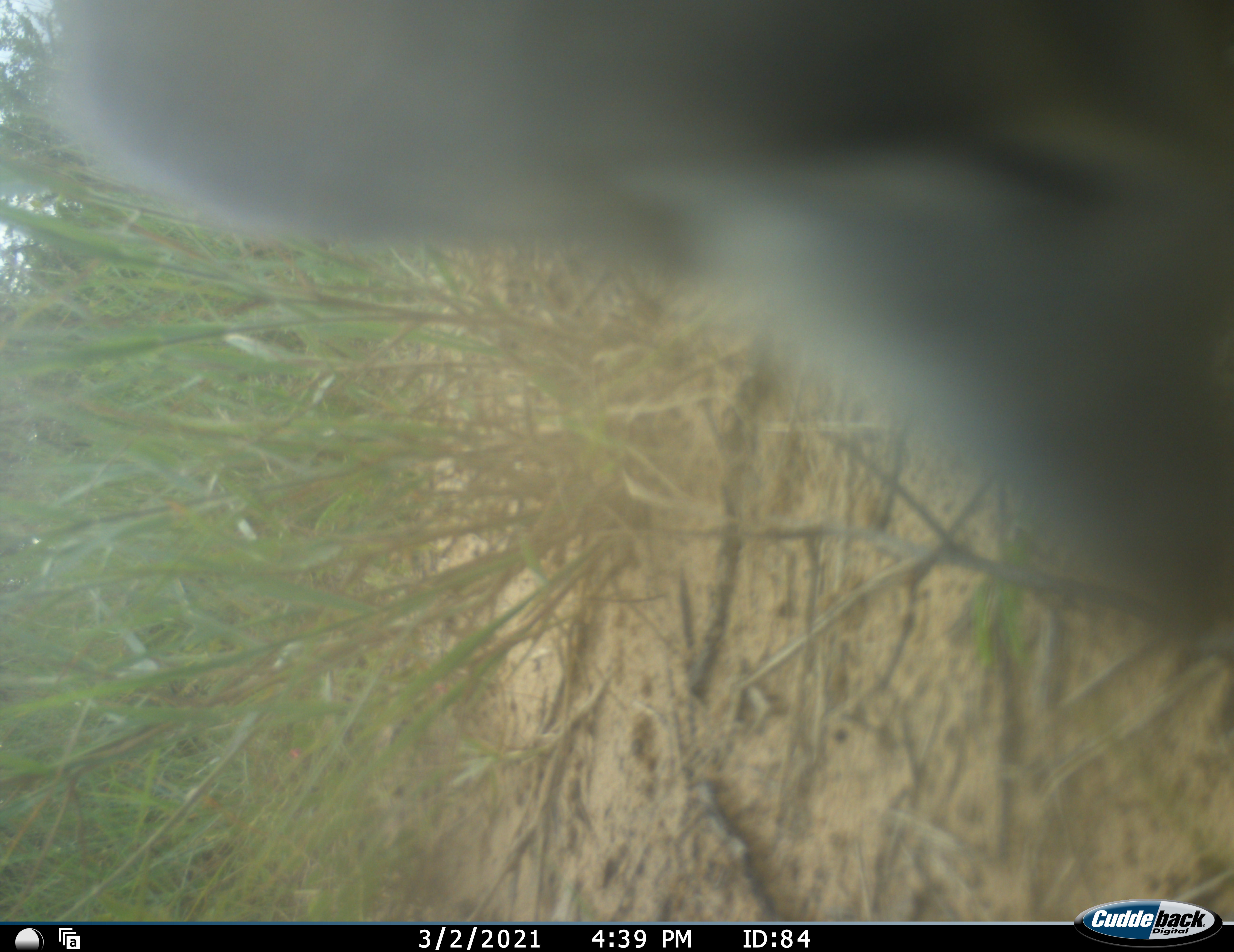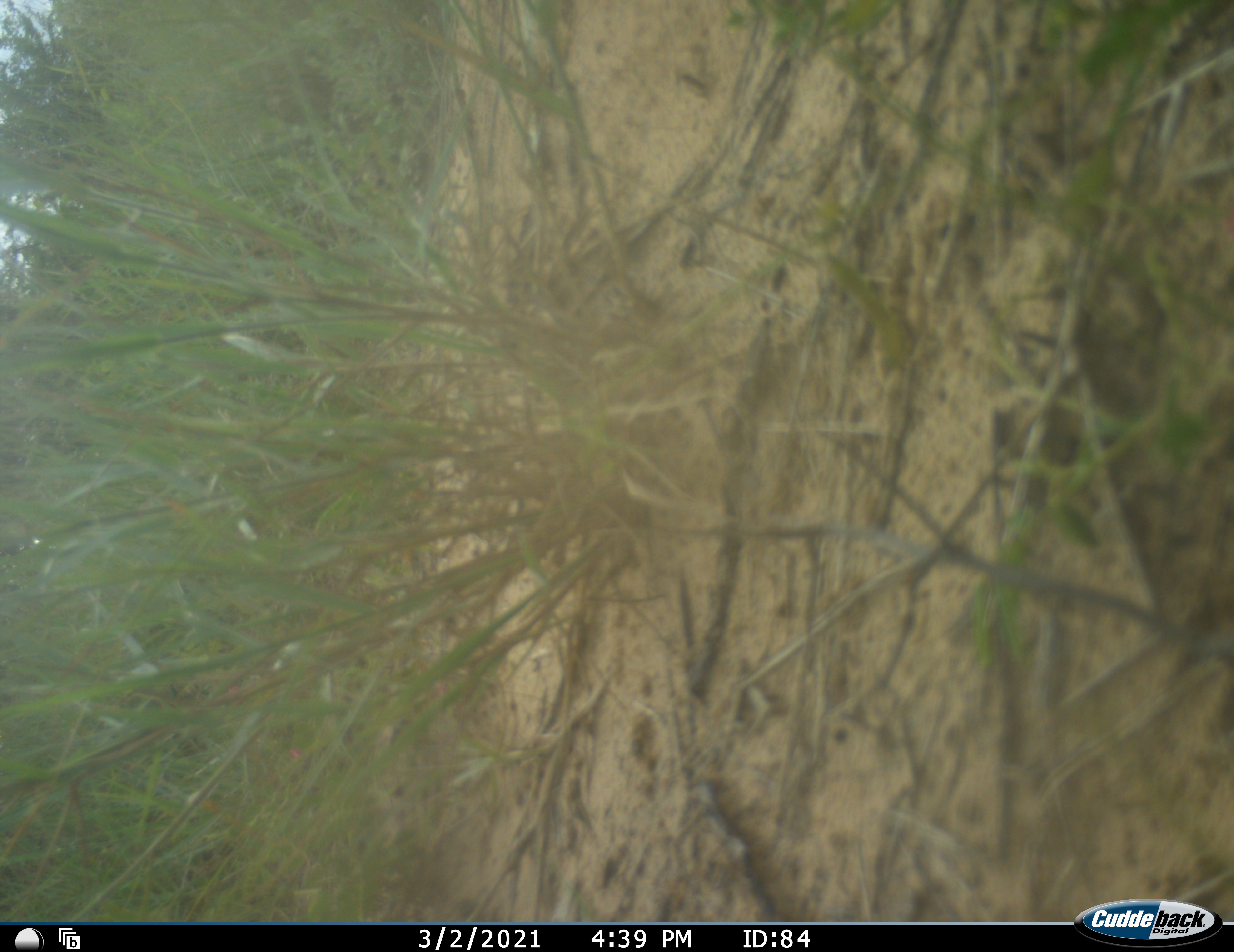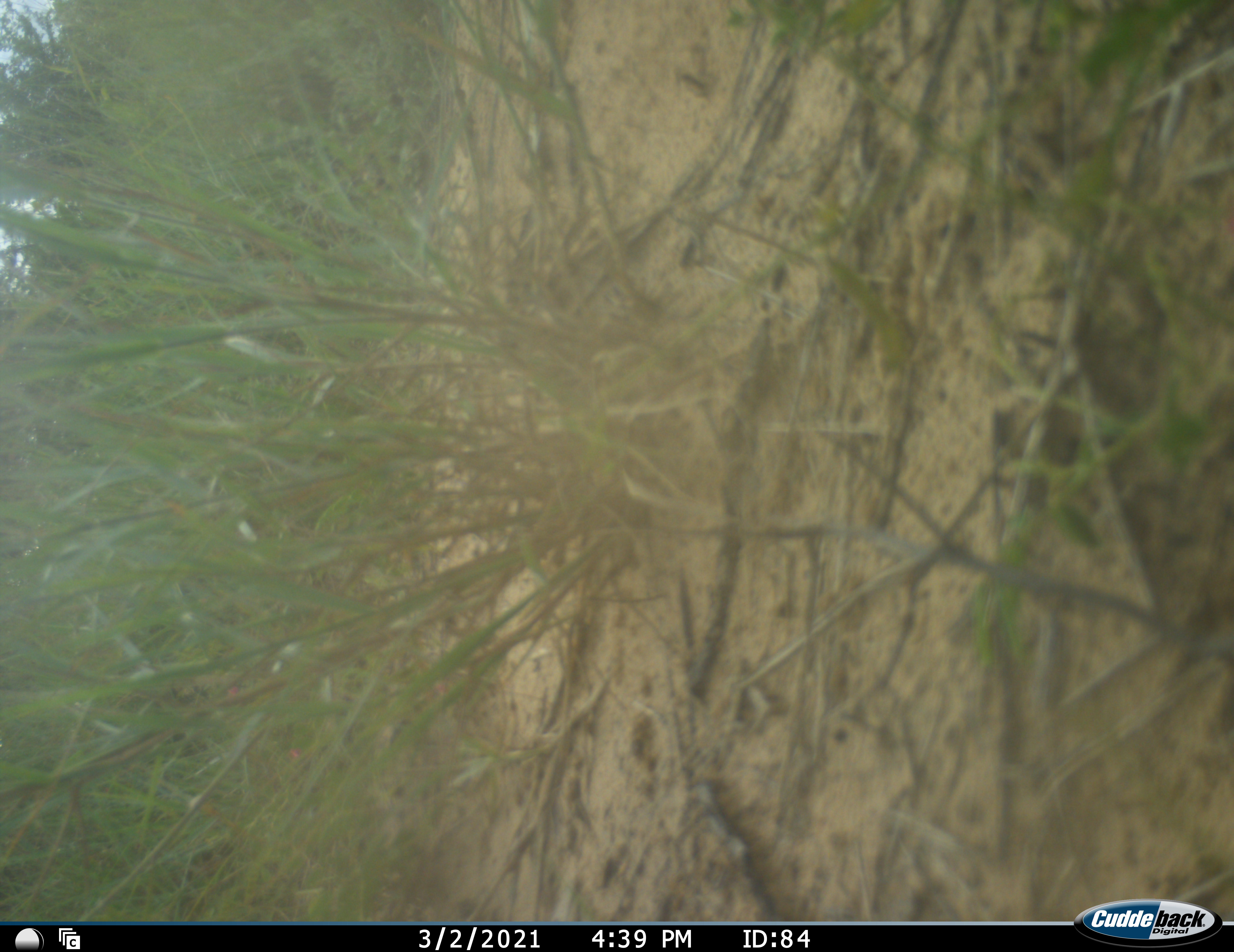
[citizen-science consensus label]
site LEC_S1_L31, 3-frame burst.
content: unidentified animal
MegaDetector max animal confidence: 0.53